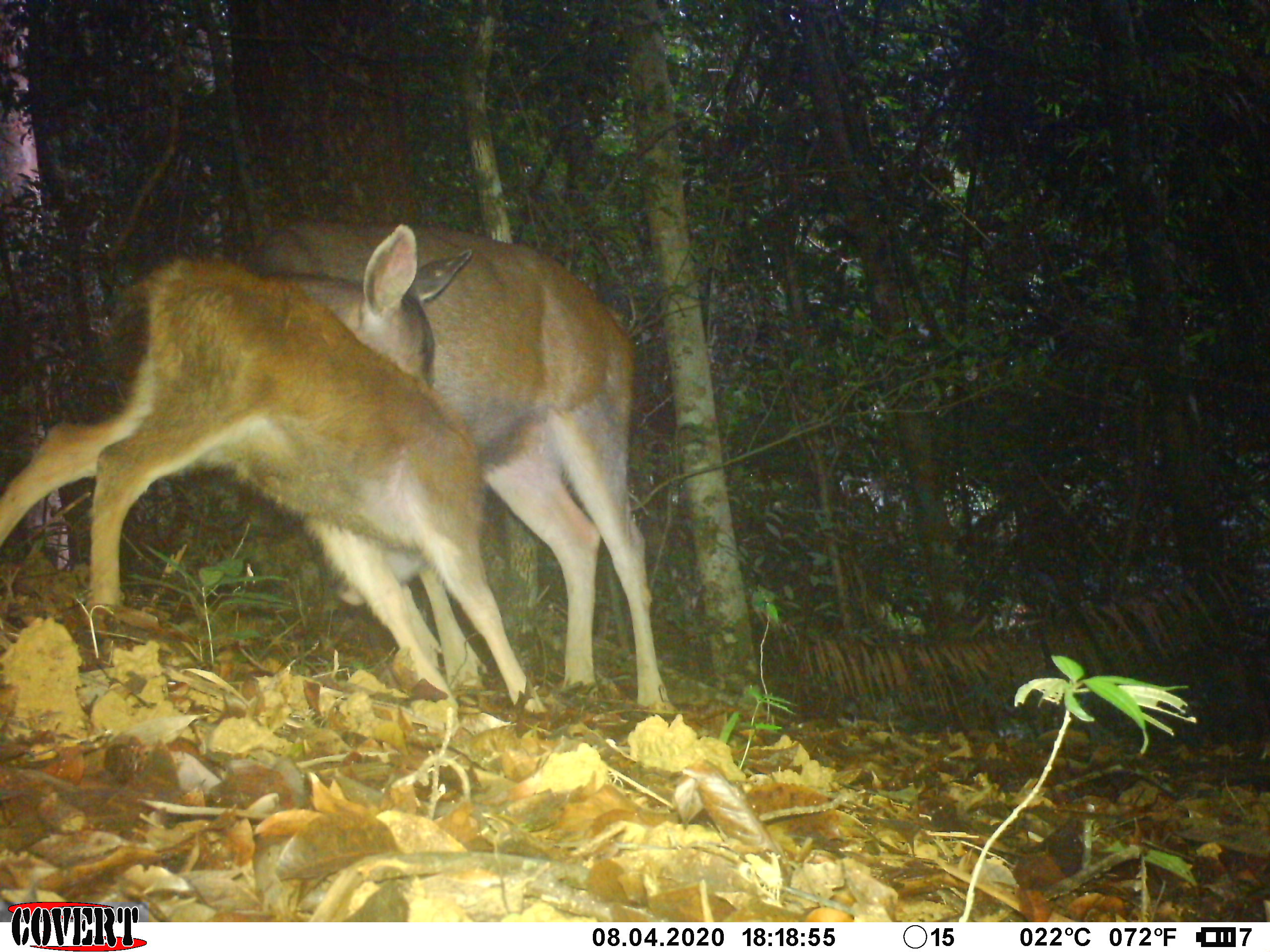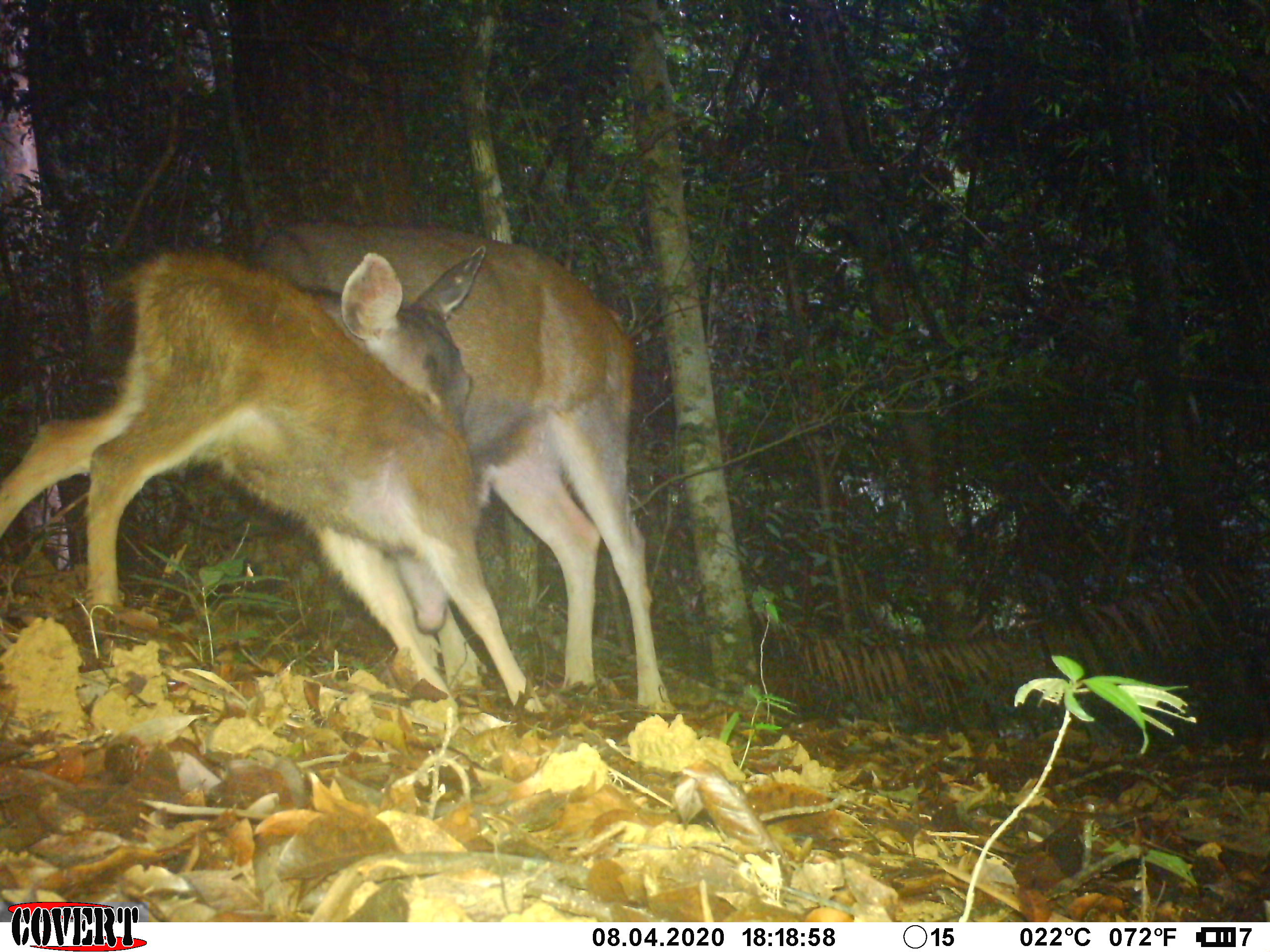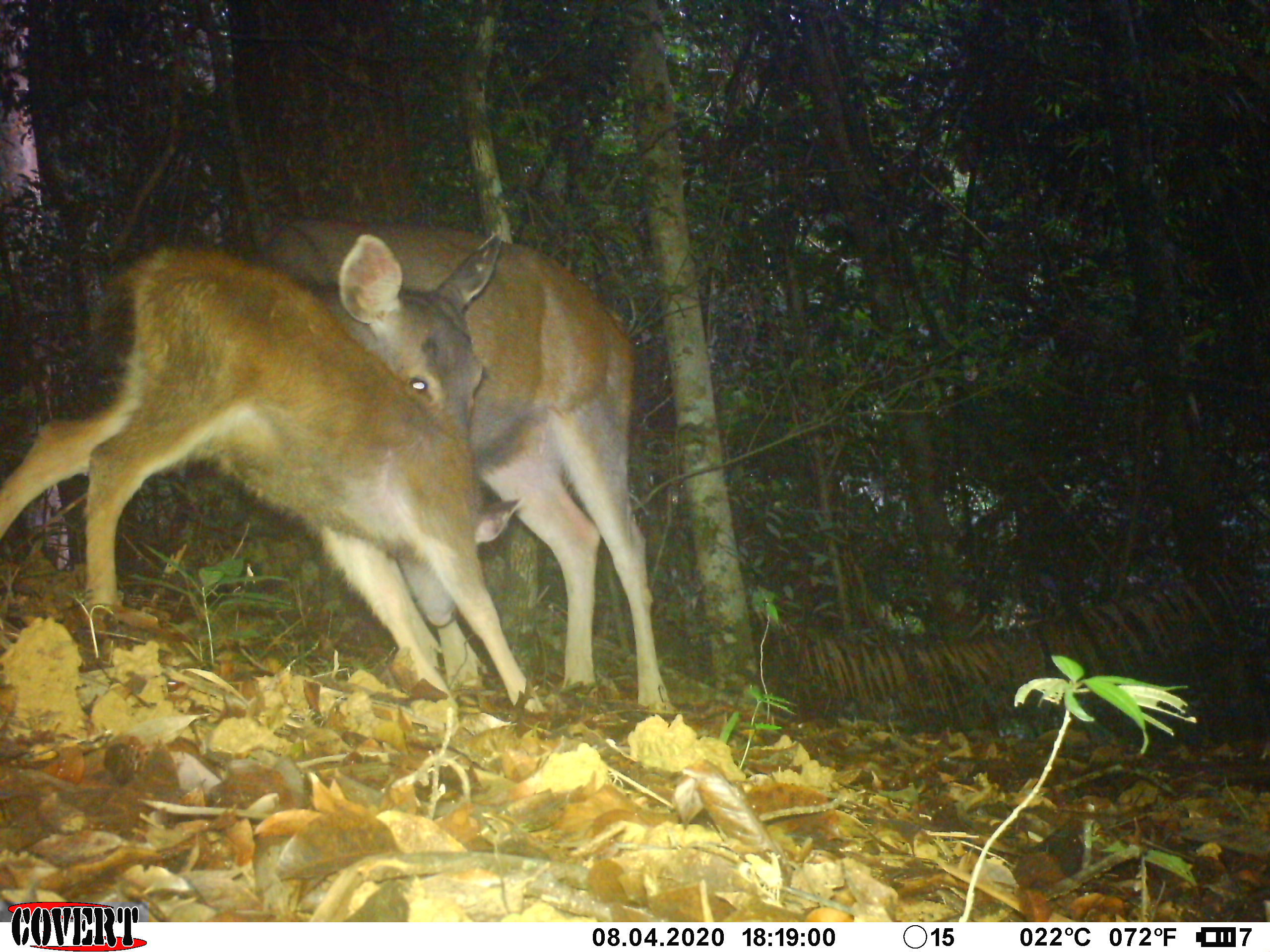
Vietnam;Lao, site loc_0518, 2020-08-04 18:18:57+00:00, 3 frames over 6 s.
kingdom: Animalia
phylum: Chordata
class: Mammalia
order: Artiodactyla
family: Cervidae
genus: Rusa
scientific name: Rusa unicolor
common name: sambar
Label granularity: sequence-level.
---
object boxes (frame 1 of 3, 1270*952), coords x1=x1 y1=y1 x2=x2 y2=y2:
sambar: x1=0 y1=252 x2=550 y2=713; x1=234 y1=215 x2=673 y2=713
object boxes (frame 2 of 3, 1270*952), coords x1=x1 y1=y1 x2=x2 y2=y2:
sambar: x1=0 y1=246 x2=546 y2=713; x1=241 y1=215 x2=673 y2=713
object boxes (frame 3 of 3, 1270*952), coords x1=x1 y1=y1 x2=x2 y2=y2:
sambar: x1=0 y1=246 x2=546 y2=713; x1=241 y1=215 x2=673 y2=713